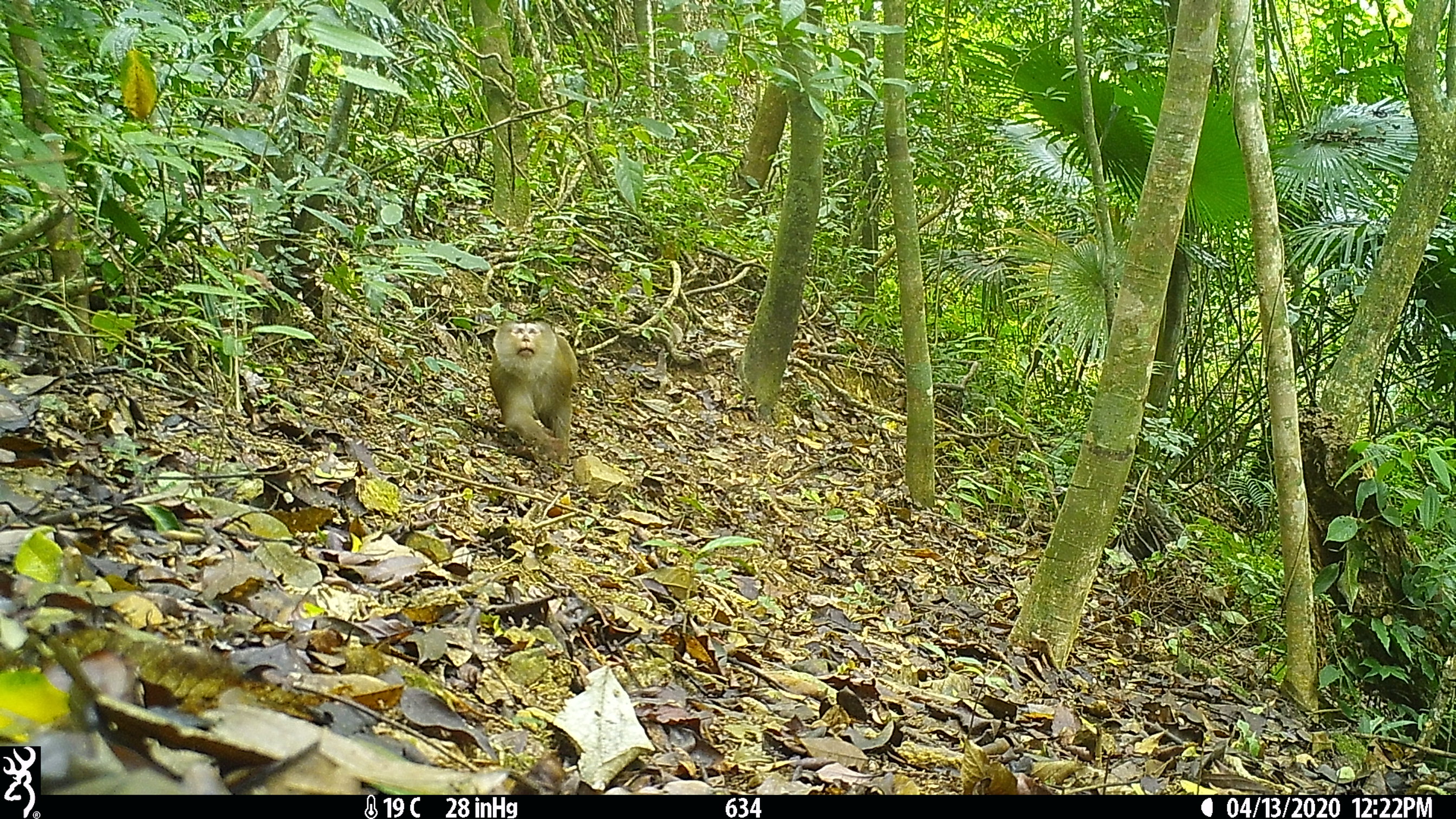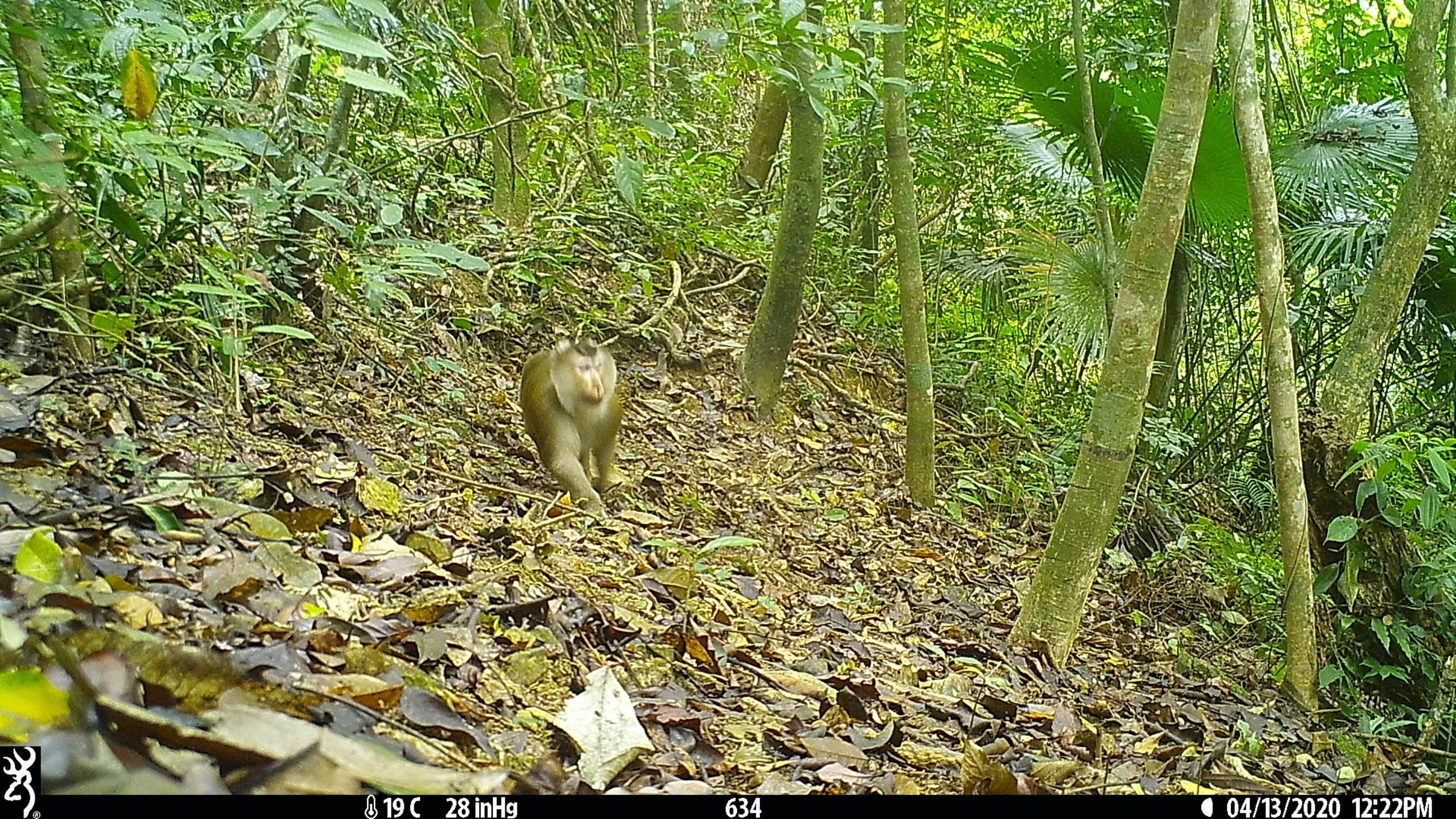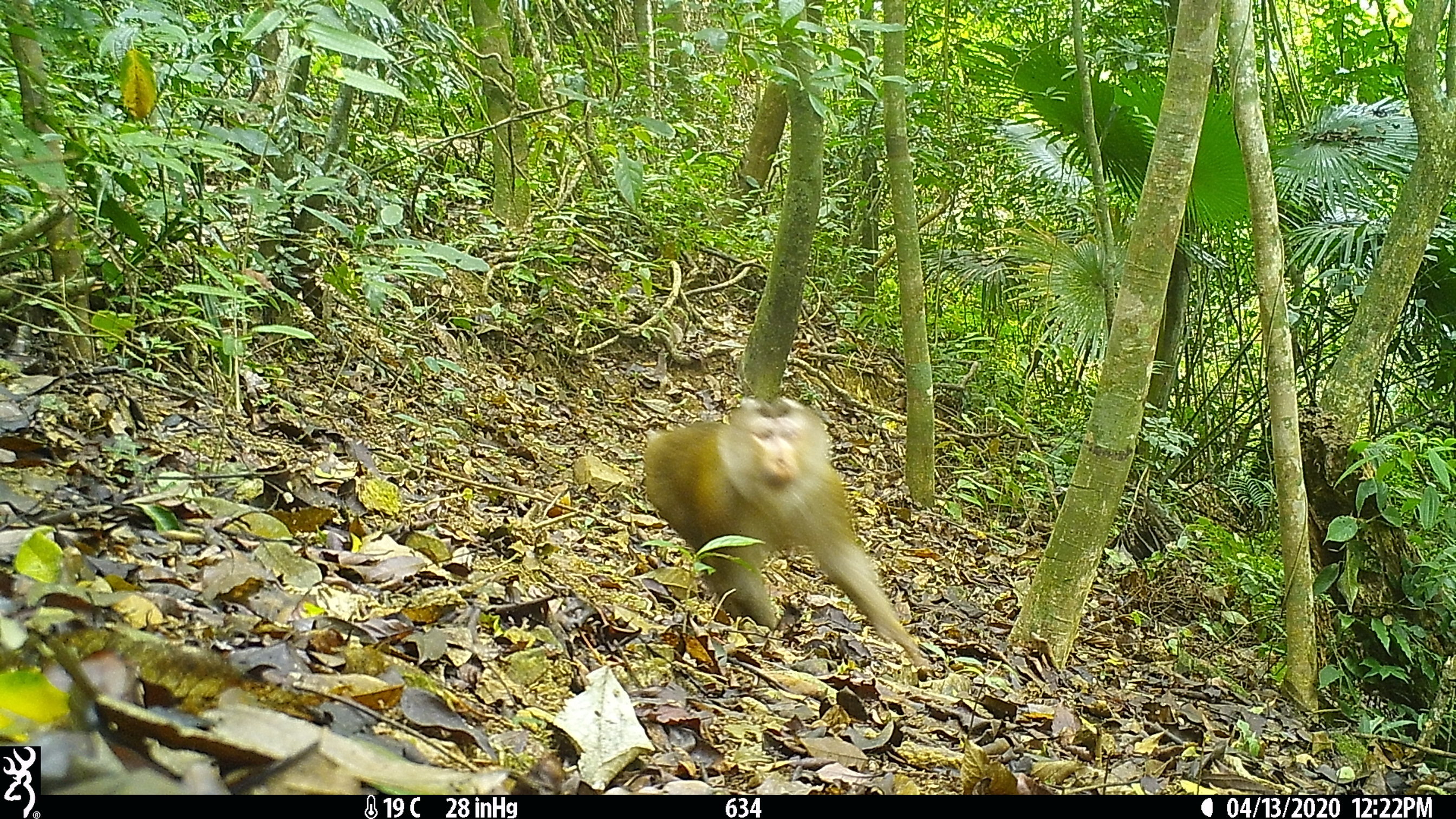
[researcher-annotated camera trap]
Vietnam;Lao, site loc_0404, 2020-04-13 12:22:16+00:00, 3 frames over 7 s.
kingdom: Animalia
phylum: Chordata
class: Mammalia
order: Primates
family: Cercopithecidae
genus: Macaca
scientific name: Macaca nemestrina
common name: pig-tailed macaque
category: pig tailed macaque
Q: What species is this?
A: Pig tailed macaque (pig-tailed macaque) (Macaca nemestrina).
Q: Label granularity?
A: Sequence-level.